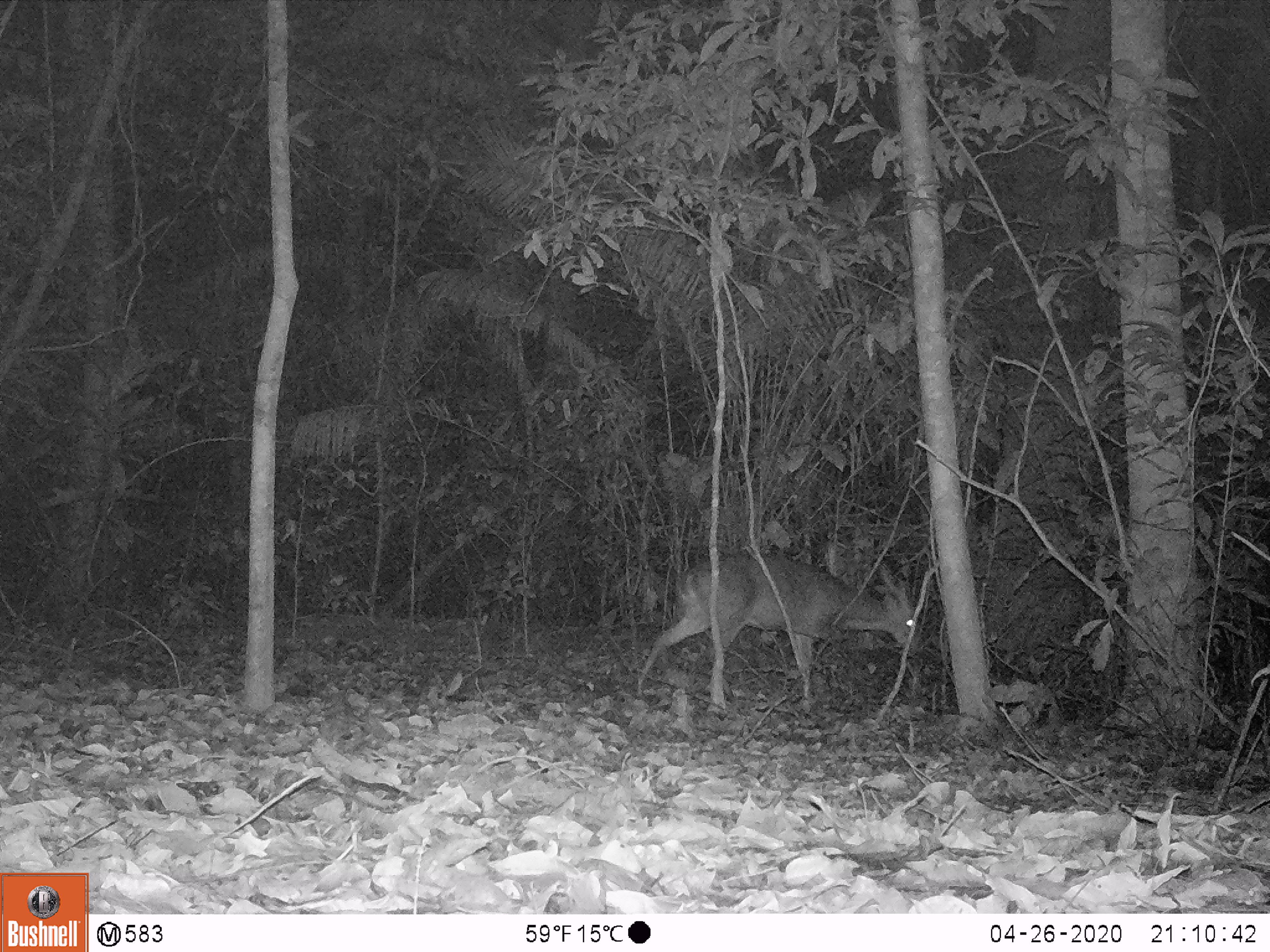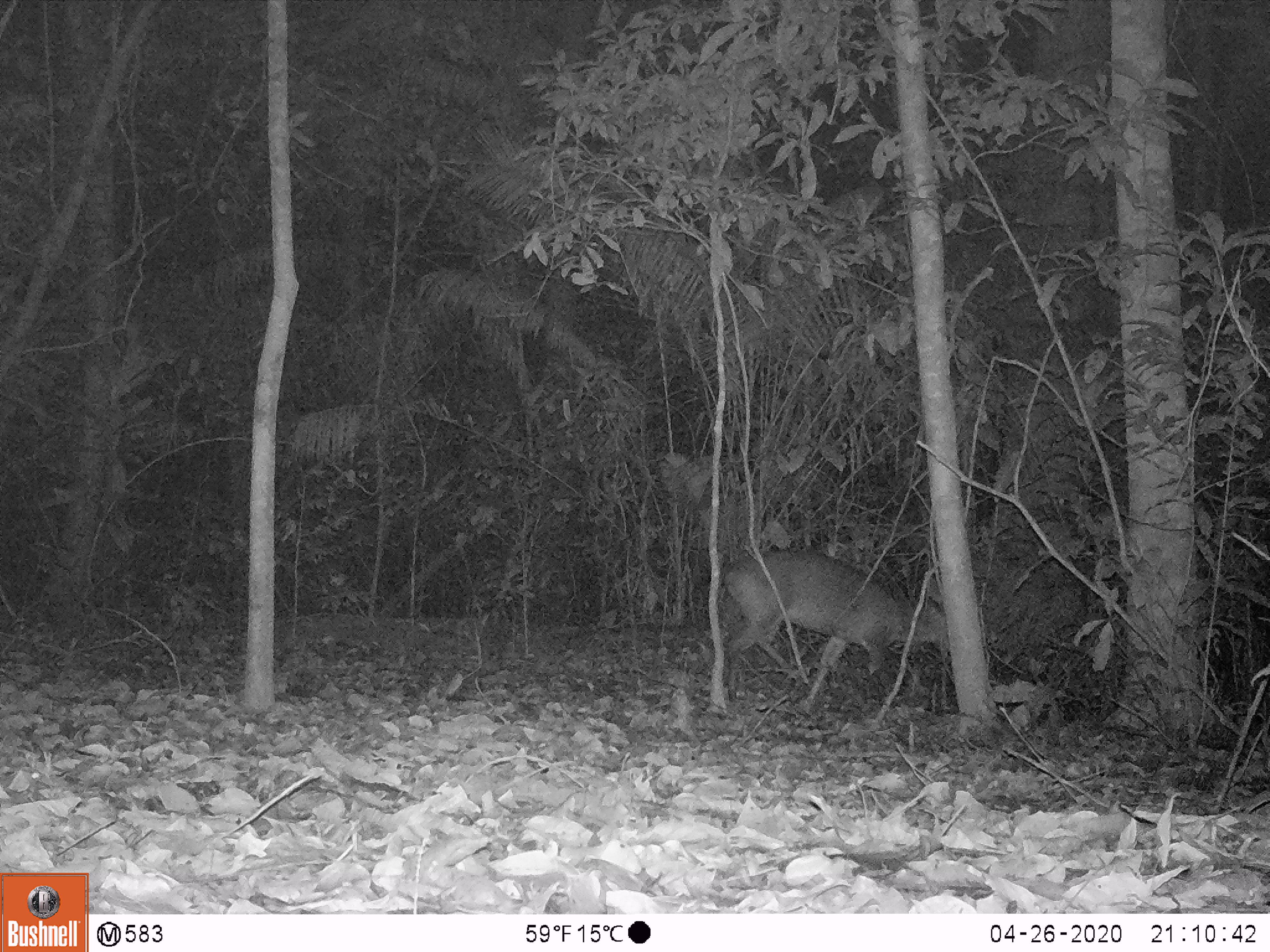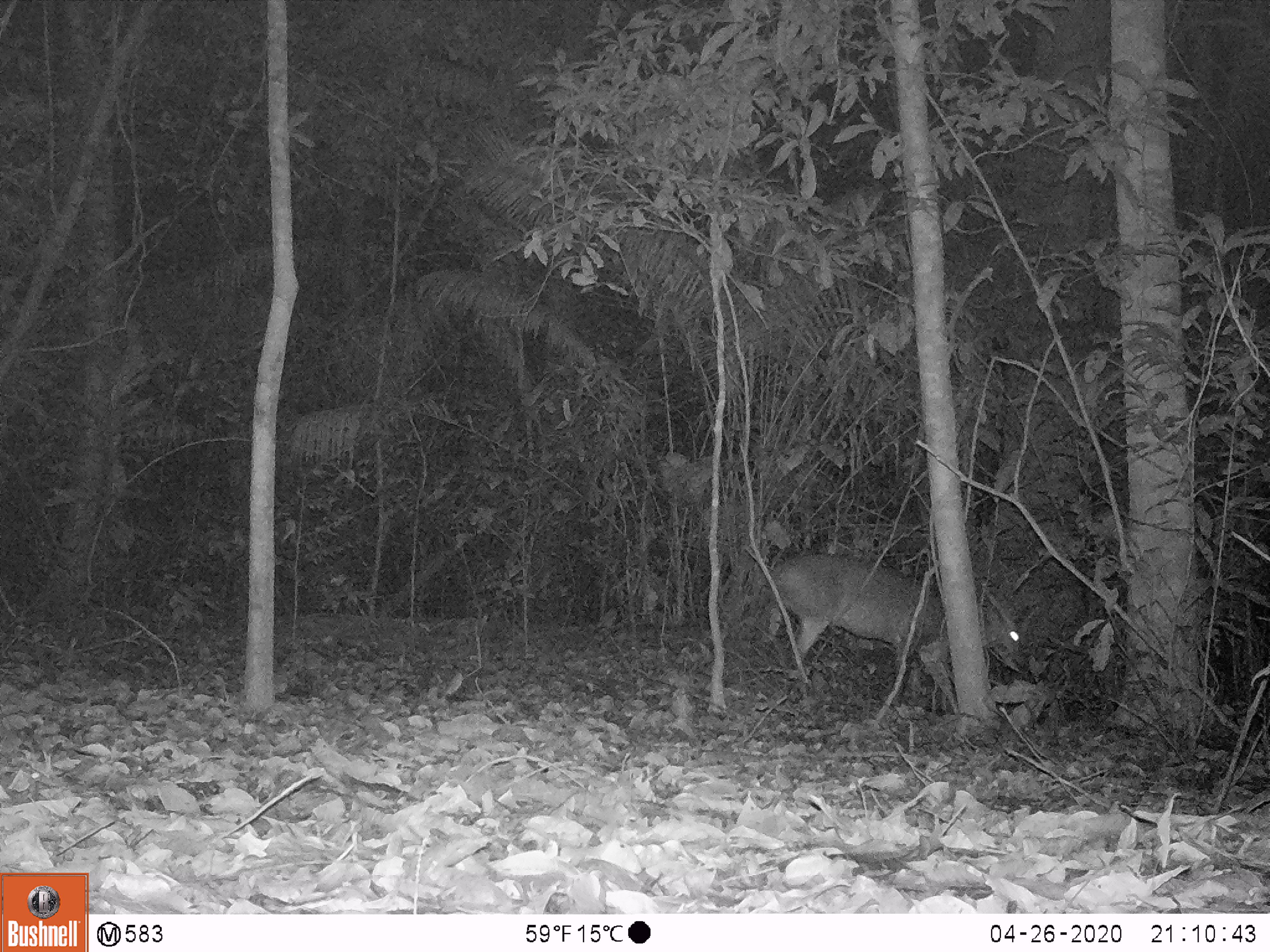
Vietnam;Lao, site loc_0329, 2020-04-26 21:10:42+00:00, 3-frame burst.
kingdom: Animalia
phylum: Chordata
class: Mammalia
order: Artiodactyla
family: Cervidae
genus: Muntiacus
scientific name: Muntiacus vuquangensis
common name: large-antlered muntjac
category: large antlered muntjac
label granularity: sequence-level